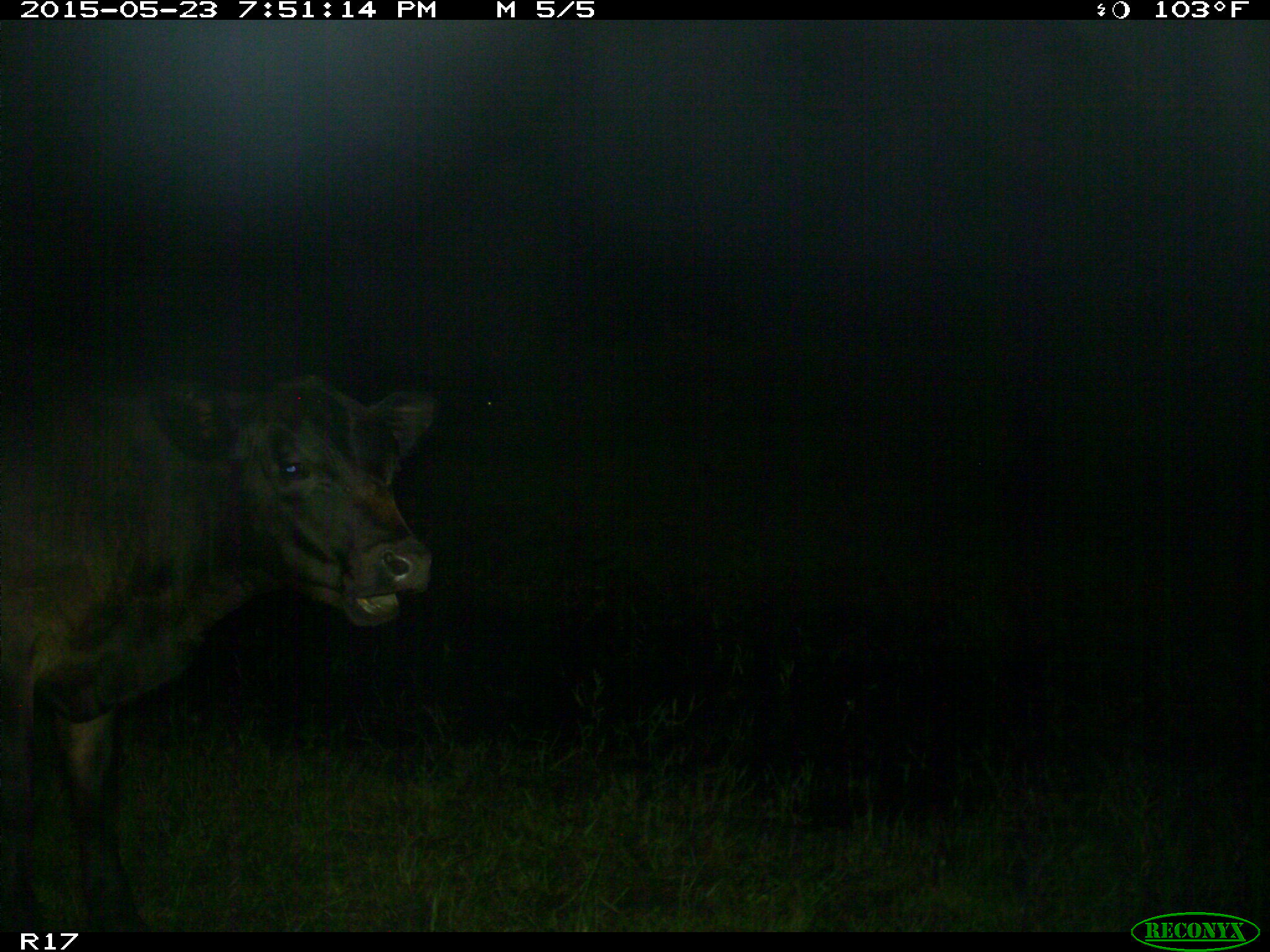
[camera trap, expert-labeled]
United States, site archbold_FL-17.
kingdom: Animalia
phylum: Chordata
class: Mammalia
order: Artiodactyla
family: Bovidae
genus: Bos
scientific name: Bos taurus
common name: domestic cow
Bos taurus (domestic cow).